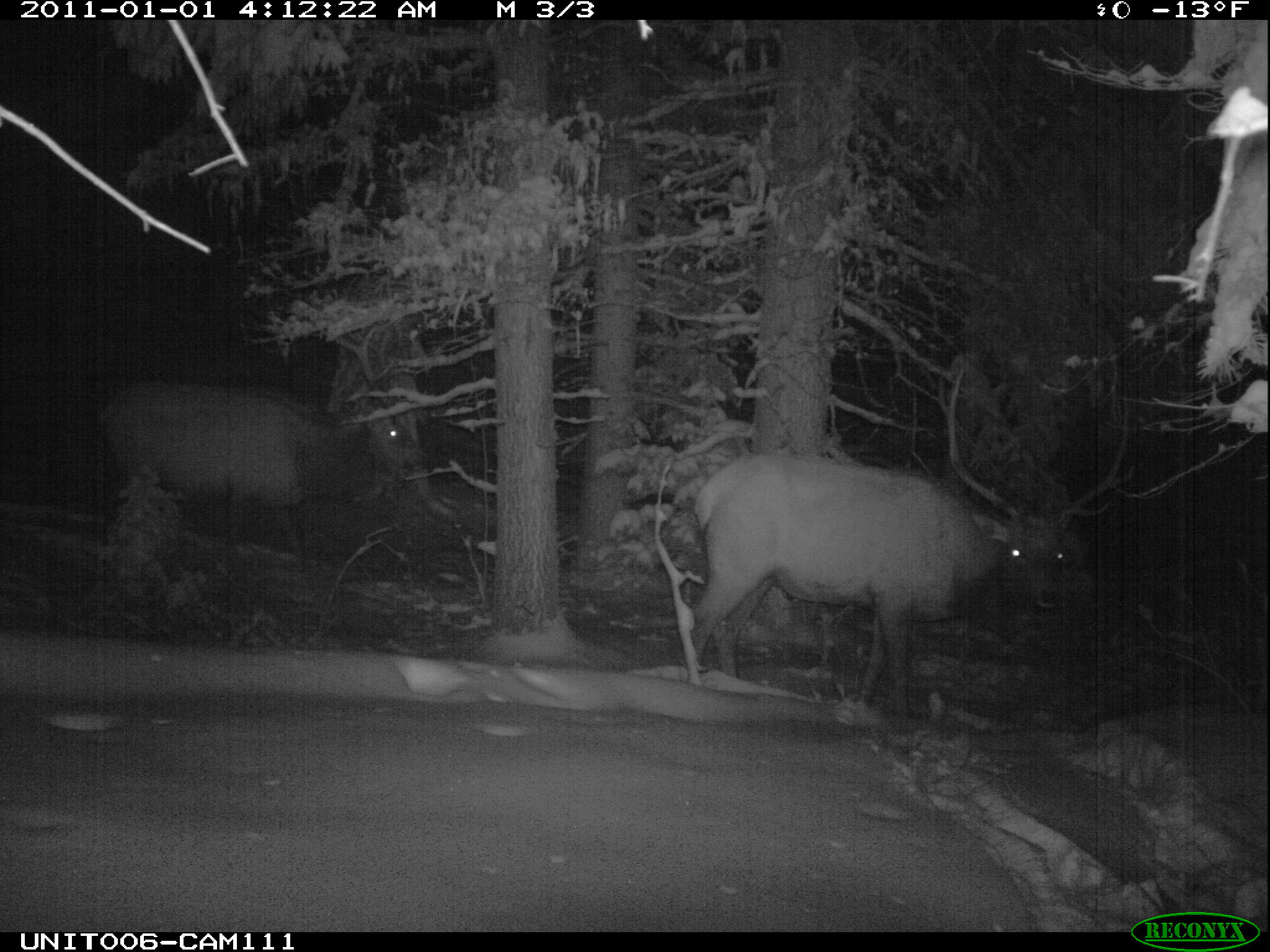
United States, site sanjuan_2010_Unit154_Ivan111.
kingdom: Animalia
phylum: Chordata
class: Mammalia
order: Artiodactyla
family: Cervidae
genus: Cervus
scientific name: Cervus elaphus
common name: red deer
Cervus elaphus (red deer).